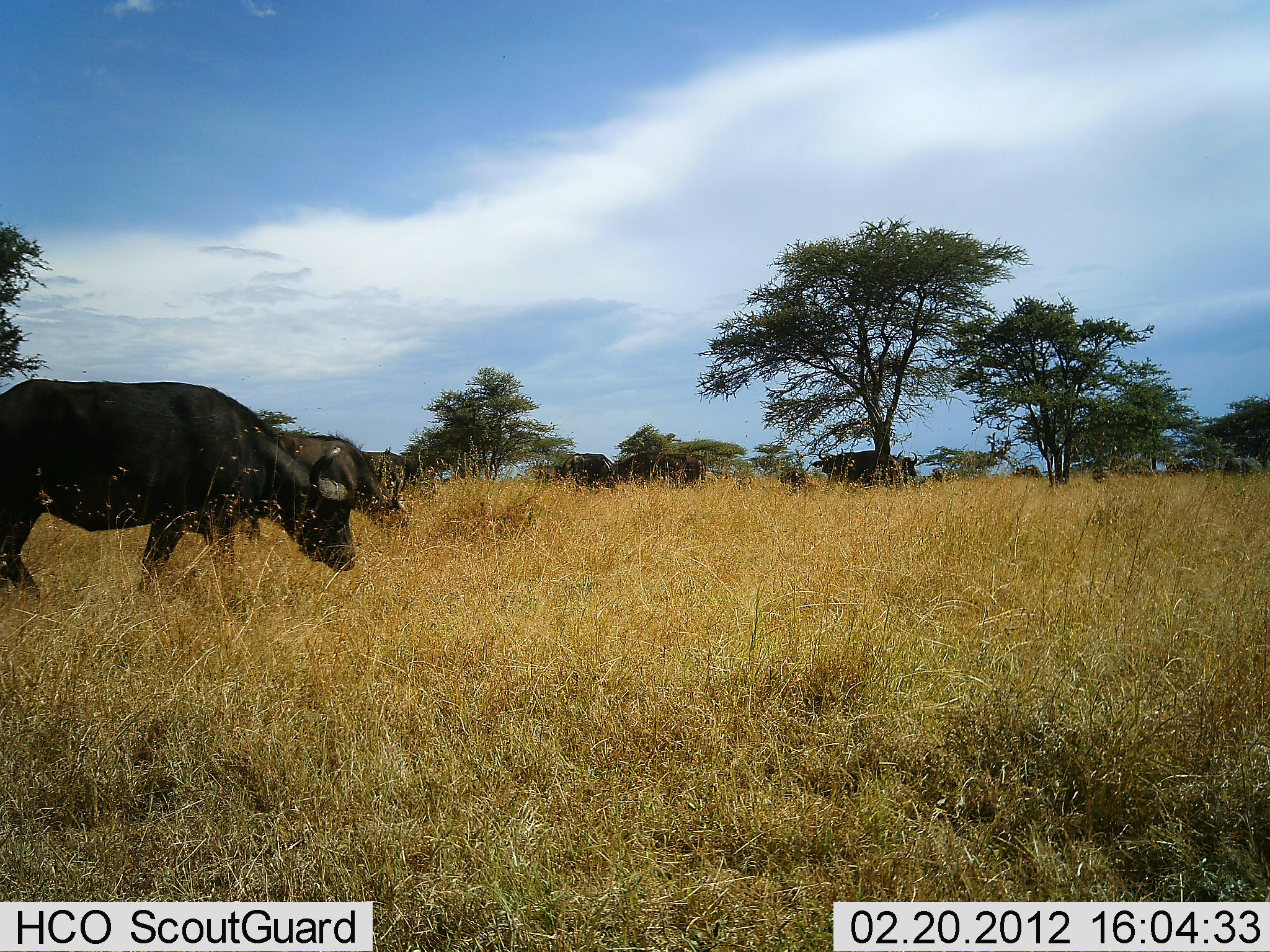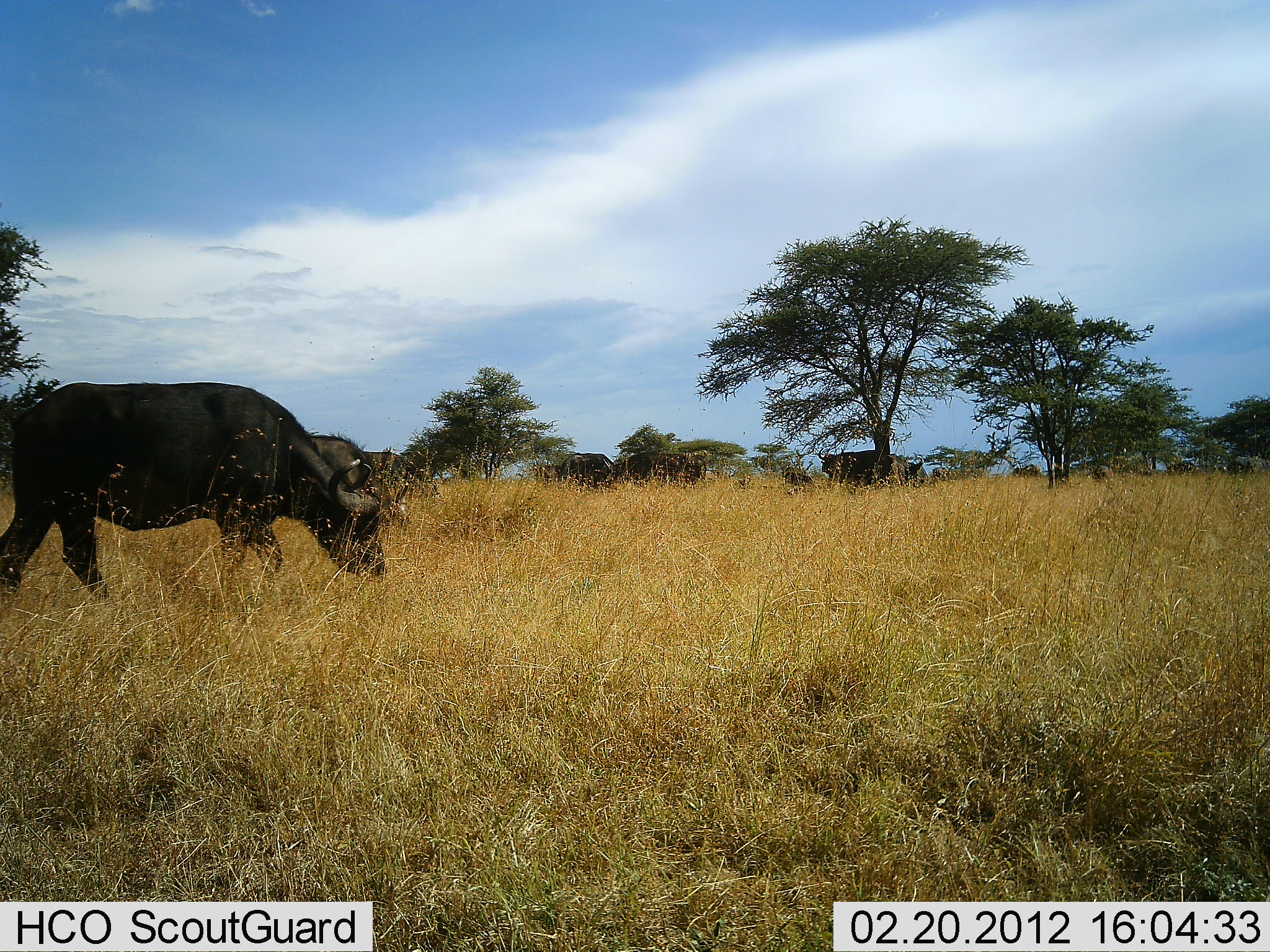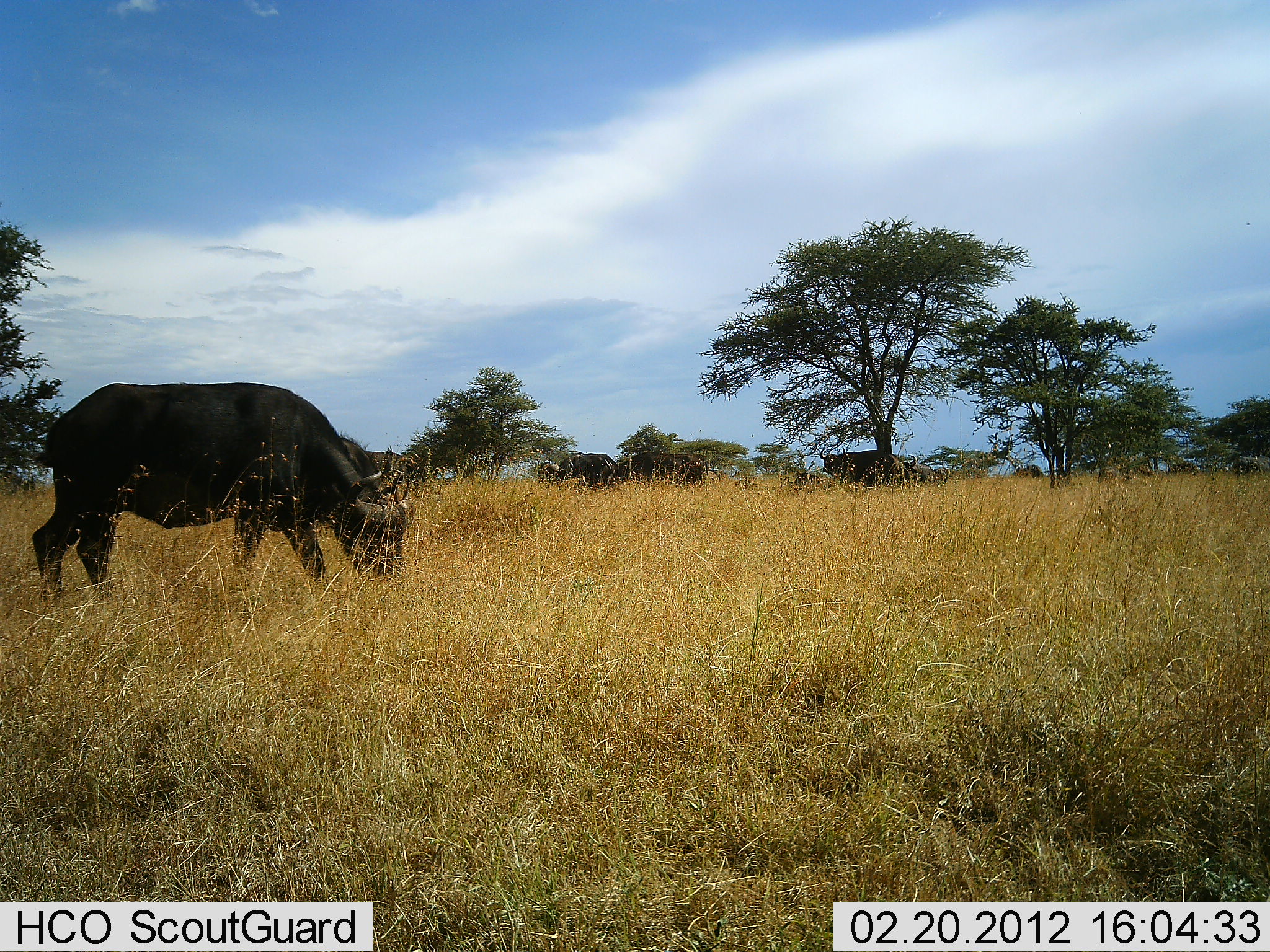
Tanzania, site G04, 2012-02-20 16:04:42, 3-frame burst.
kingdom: Animalia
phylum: Chordata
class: Mammalia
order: Artiodactyla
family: Bovidae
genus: Syncerus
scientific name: Syncerus caffer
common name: cape buffalo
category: buffalo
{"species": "buffalo (cape buffalo) (Syncerus caffer)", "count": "7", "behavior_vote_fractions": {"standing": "79%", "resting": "7%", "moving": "43%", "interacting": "0%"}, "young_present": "7%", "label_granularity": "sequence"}